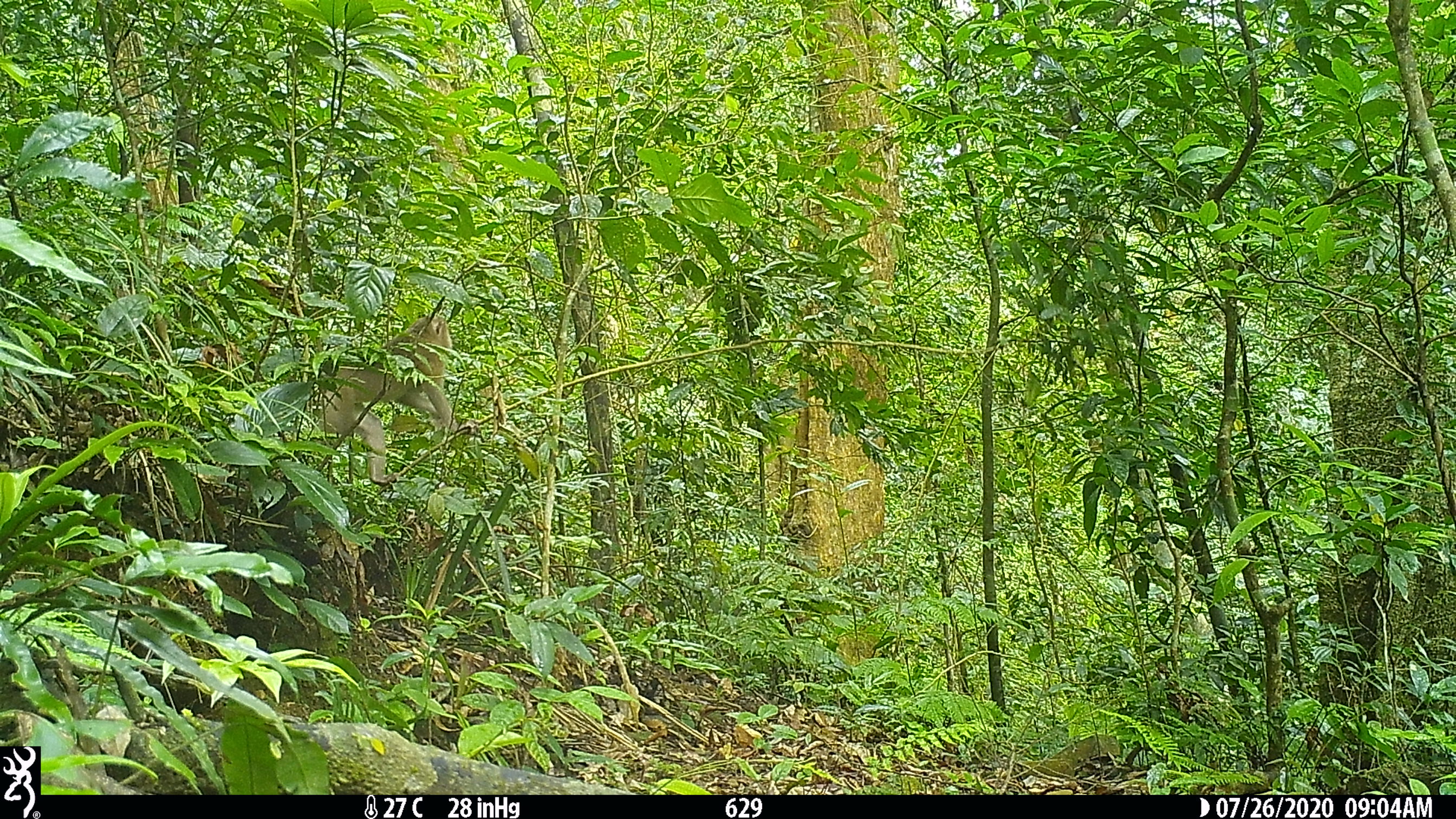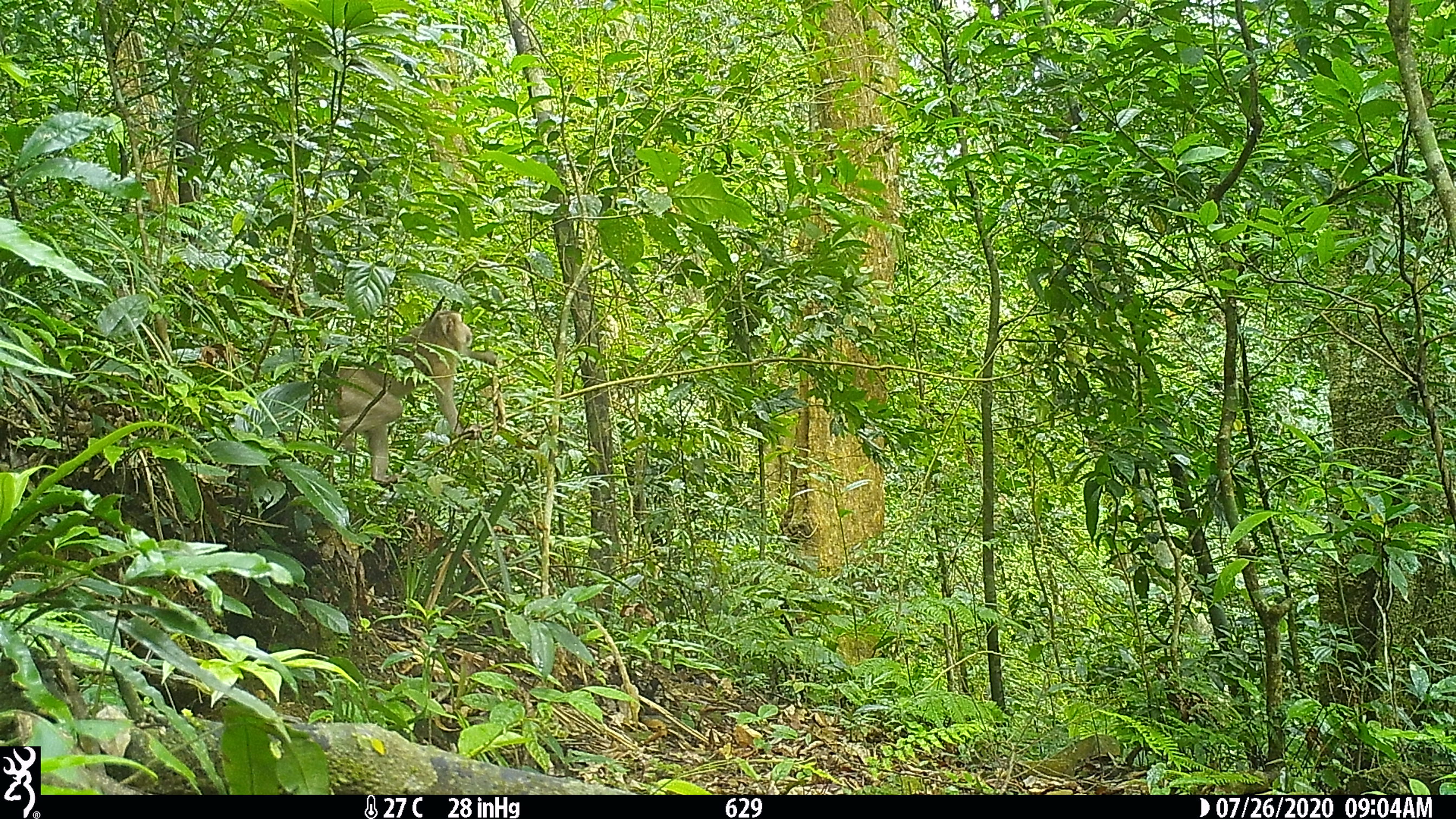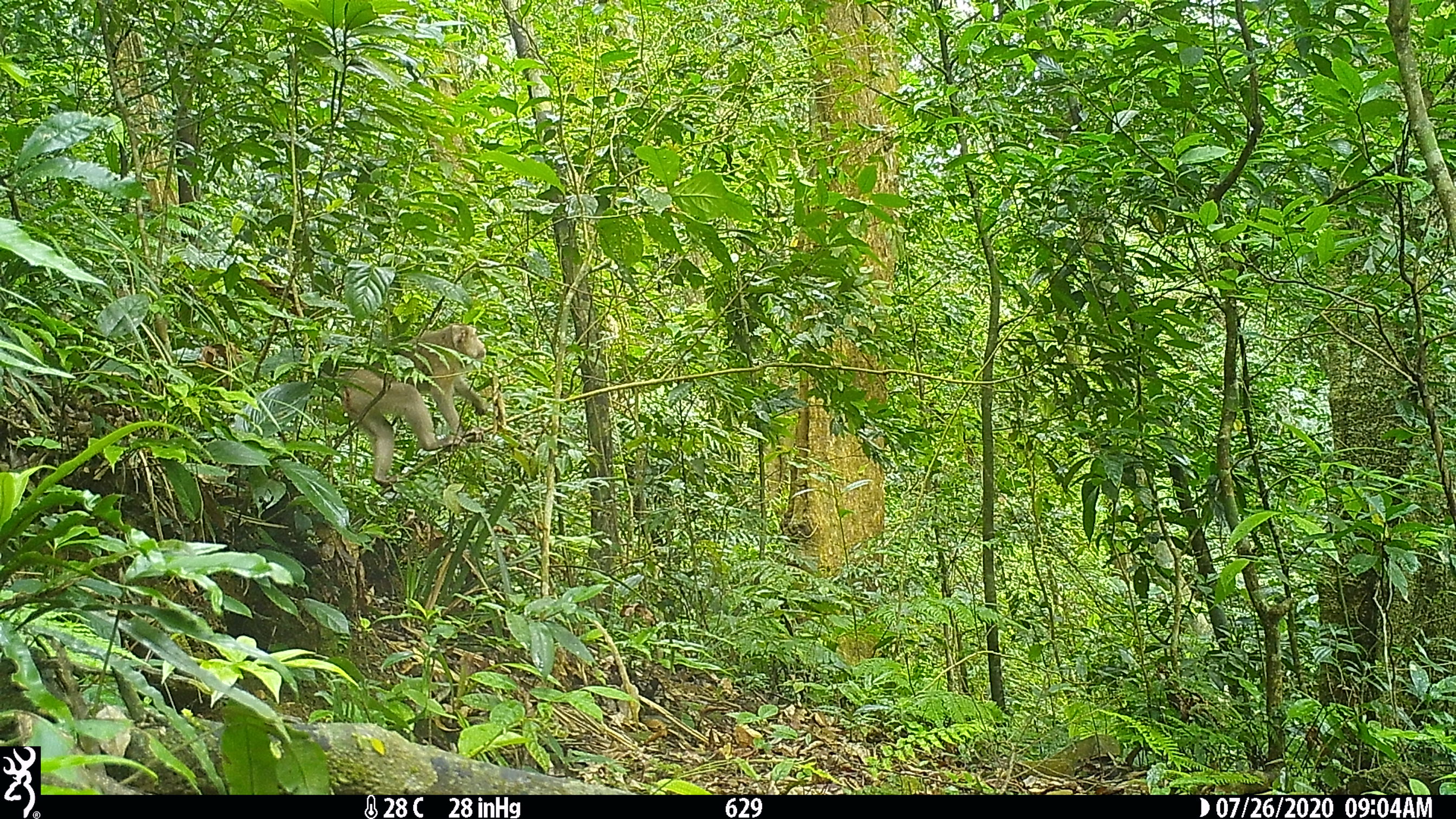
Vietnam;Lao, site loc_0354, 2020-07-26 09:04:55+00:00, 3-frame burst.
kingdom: Animalia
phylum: Chordata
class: Mammalia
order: Primates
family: Cercopithecidae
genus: Macaca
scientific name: Macaca nemestrina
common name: pig-tailed macaque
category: pig tailed macaque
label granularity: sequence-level